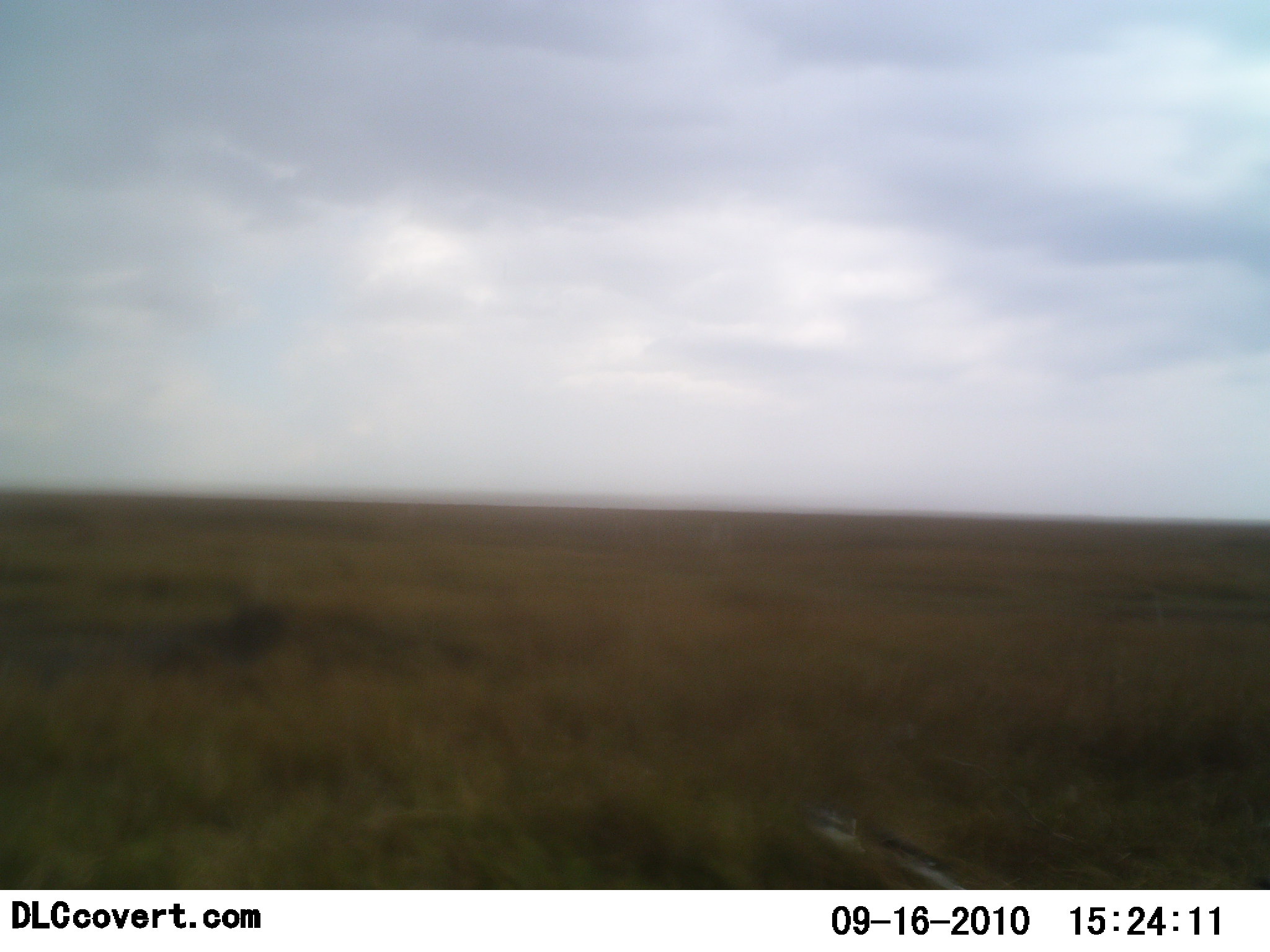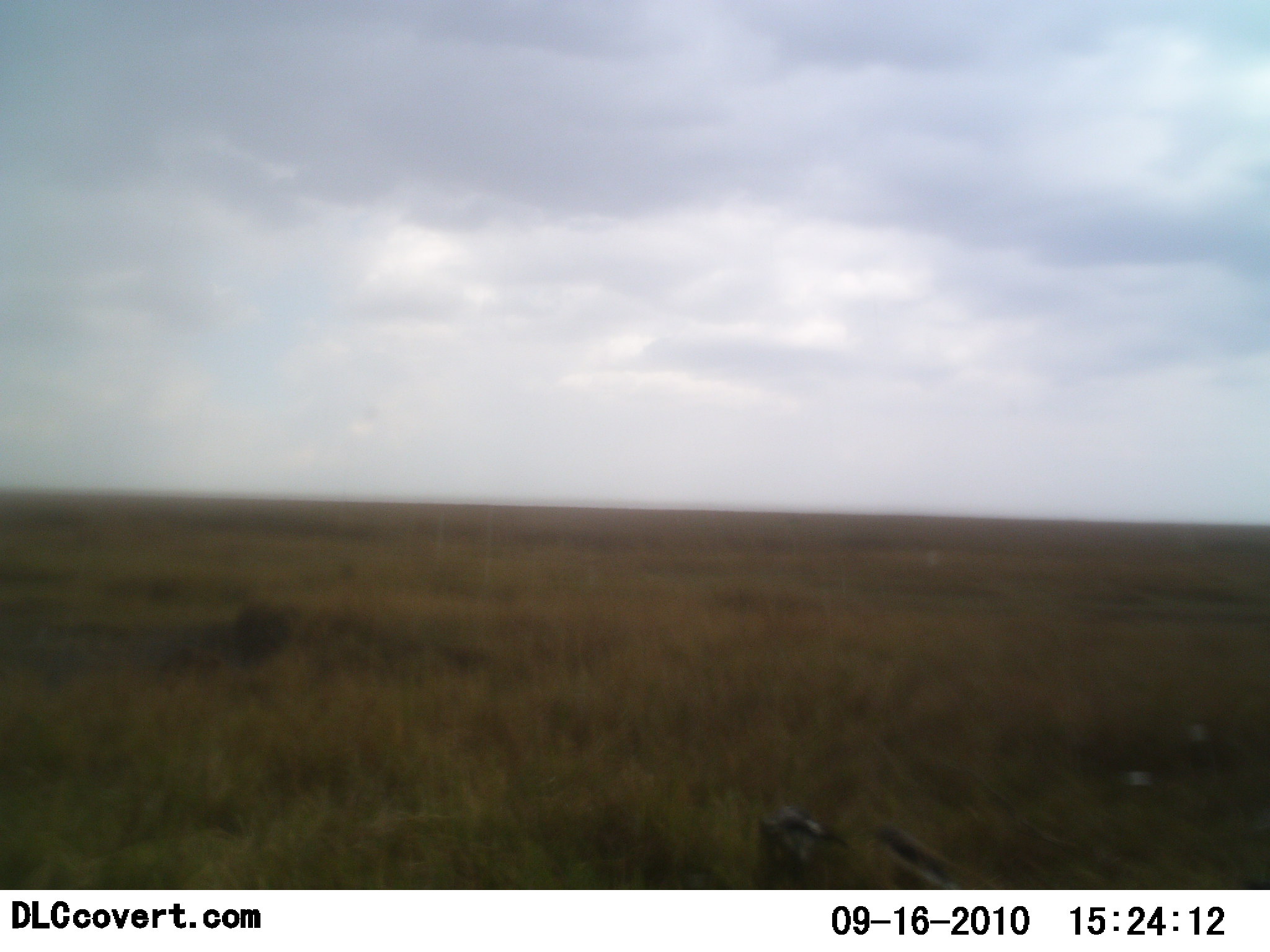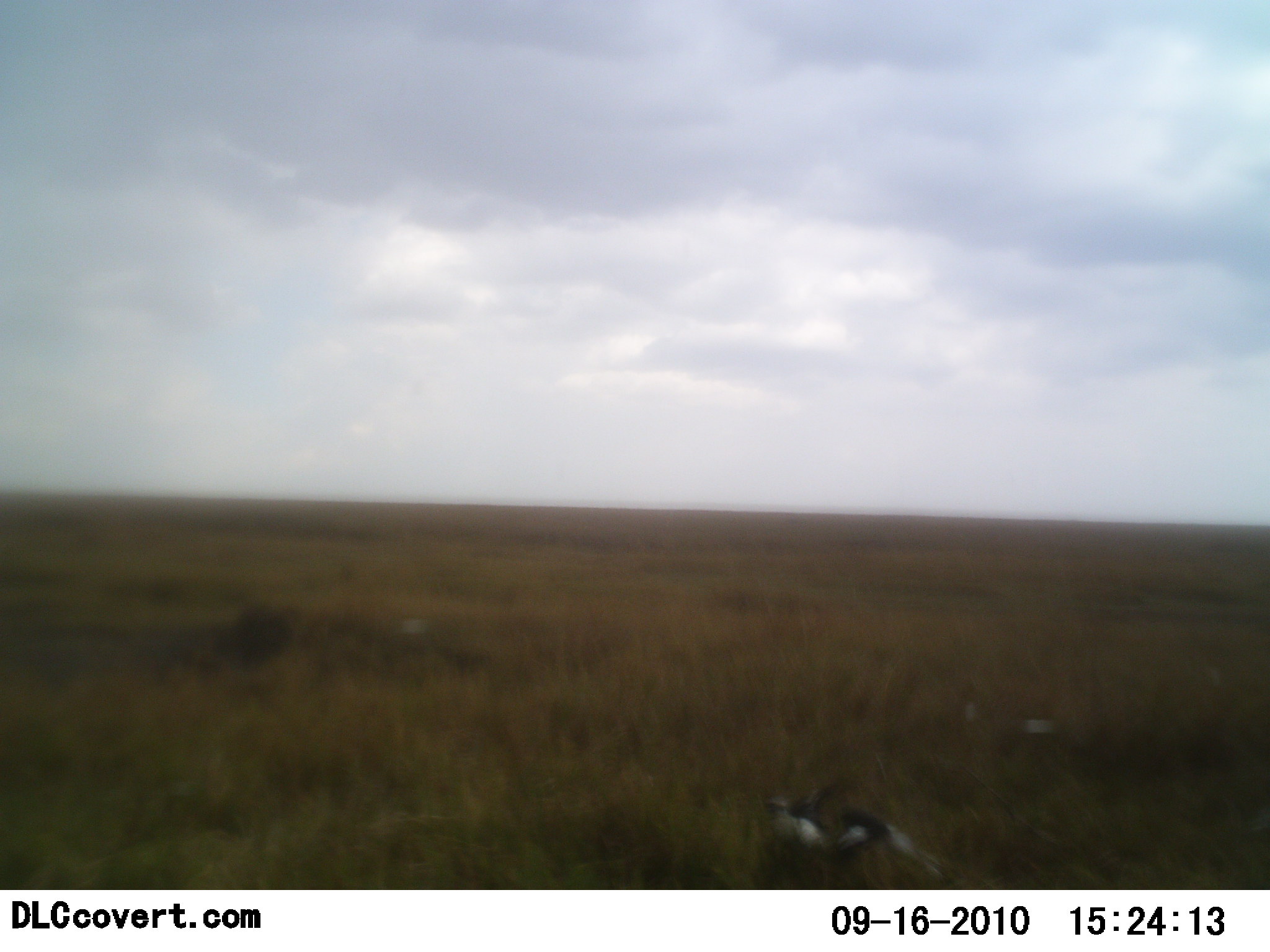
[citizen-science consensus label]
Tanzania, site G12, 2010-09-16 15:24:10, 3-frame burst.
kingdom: Animalia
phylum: Chordata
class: Aves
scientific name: Aves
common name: bird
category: otherbird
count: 2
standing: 0%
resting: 0%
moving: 50%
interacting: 50%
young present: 0%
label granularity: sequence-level